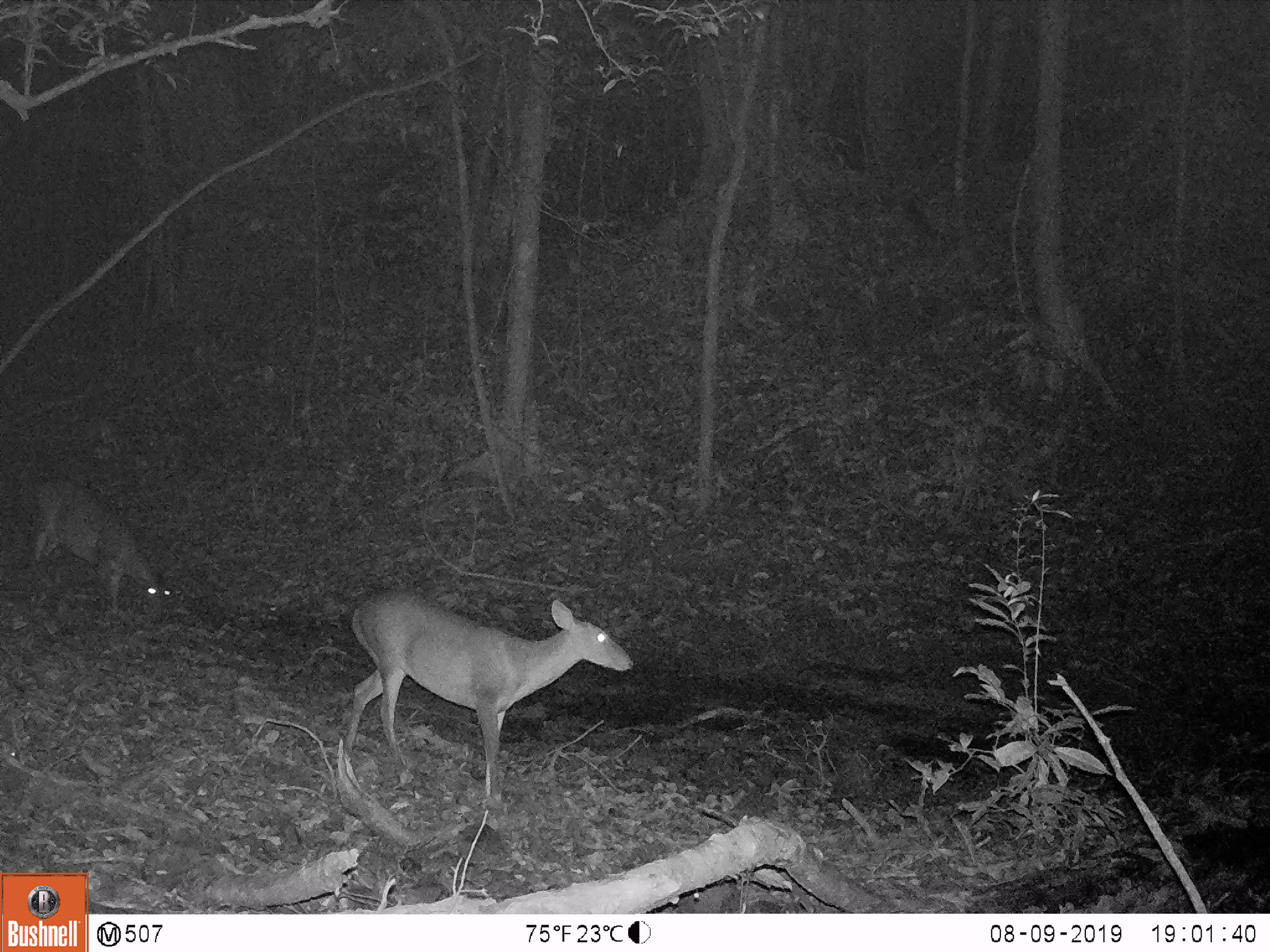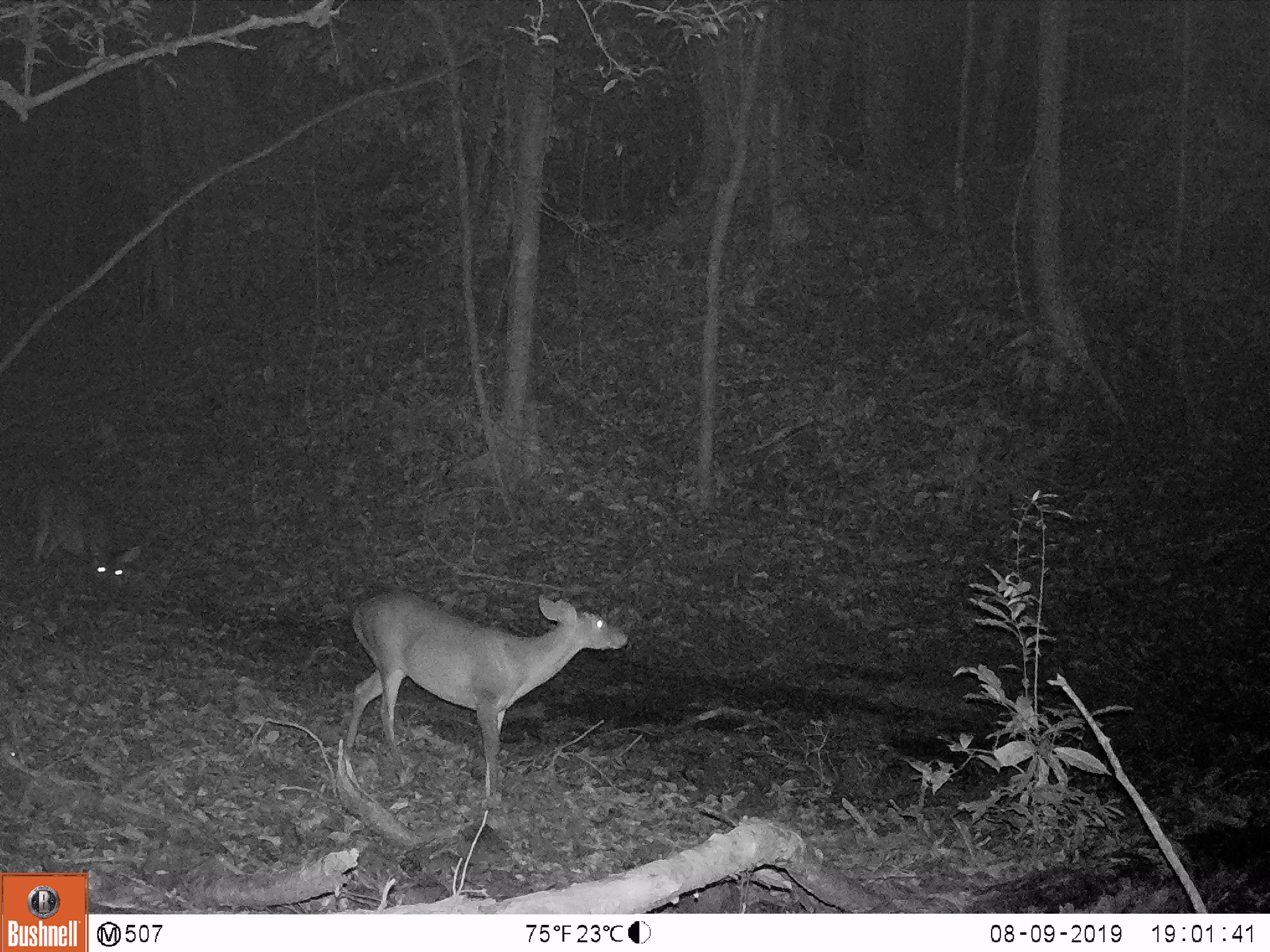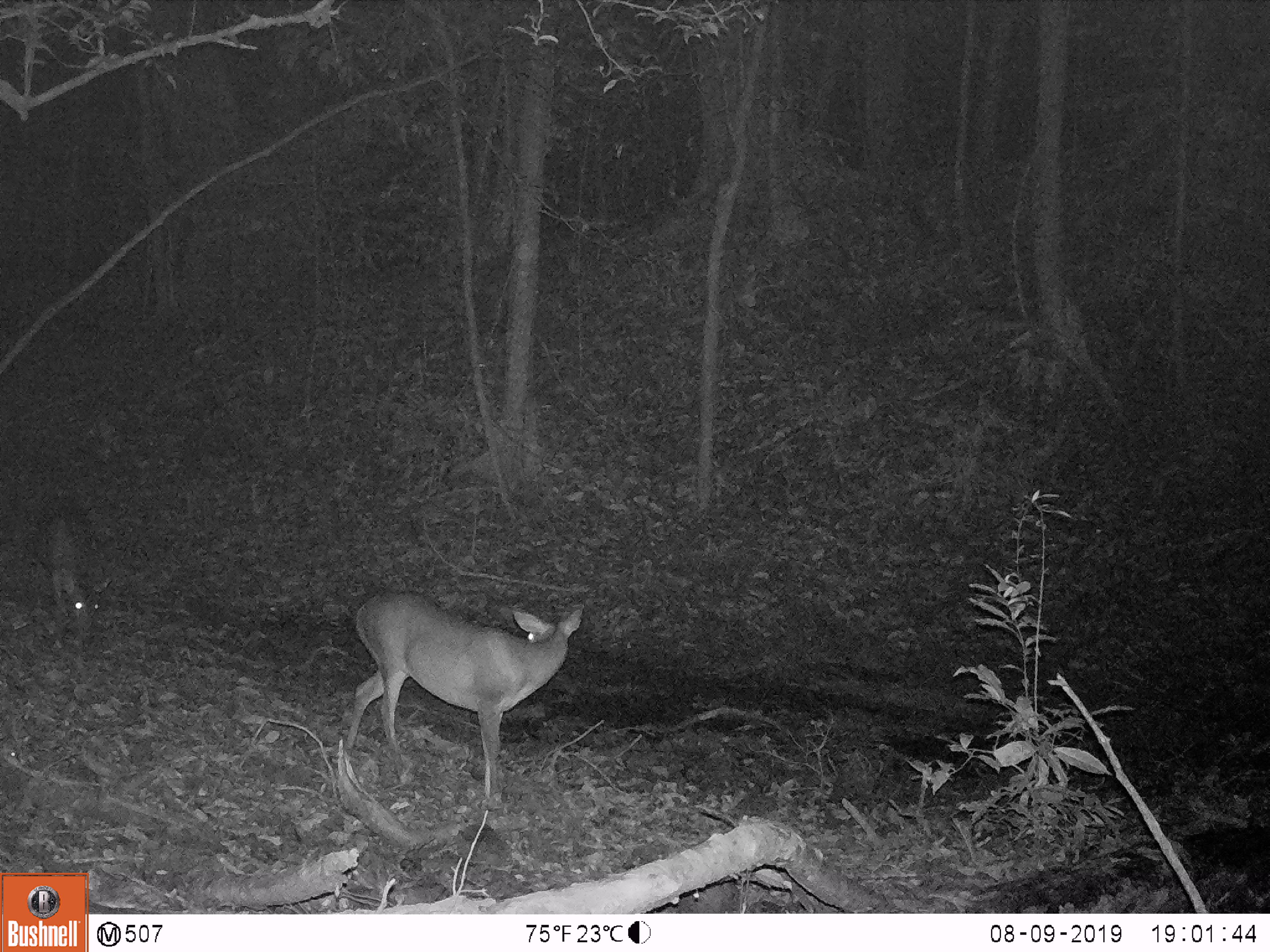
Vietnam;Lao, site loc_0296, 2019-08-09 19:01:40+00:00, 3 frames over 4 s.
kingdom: Animalia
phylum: Chordata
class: Mammalia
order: Artiodactyla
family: Cervidae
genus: Muntiacus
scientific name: Muntiacus vuquangensis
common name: large-antlered muntjac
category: large antlered muntjac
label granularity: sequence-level